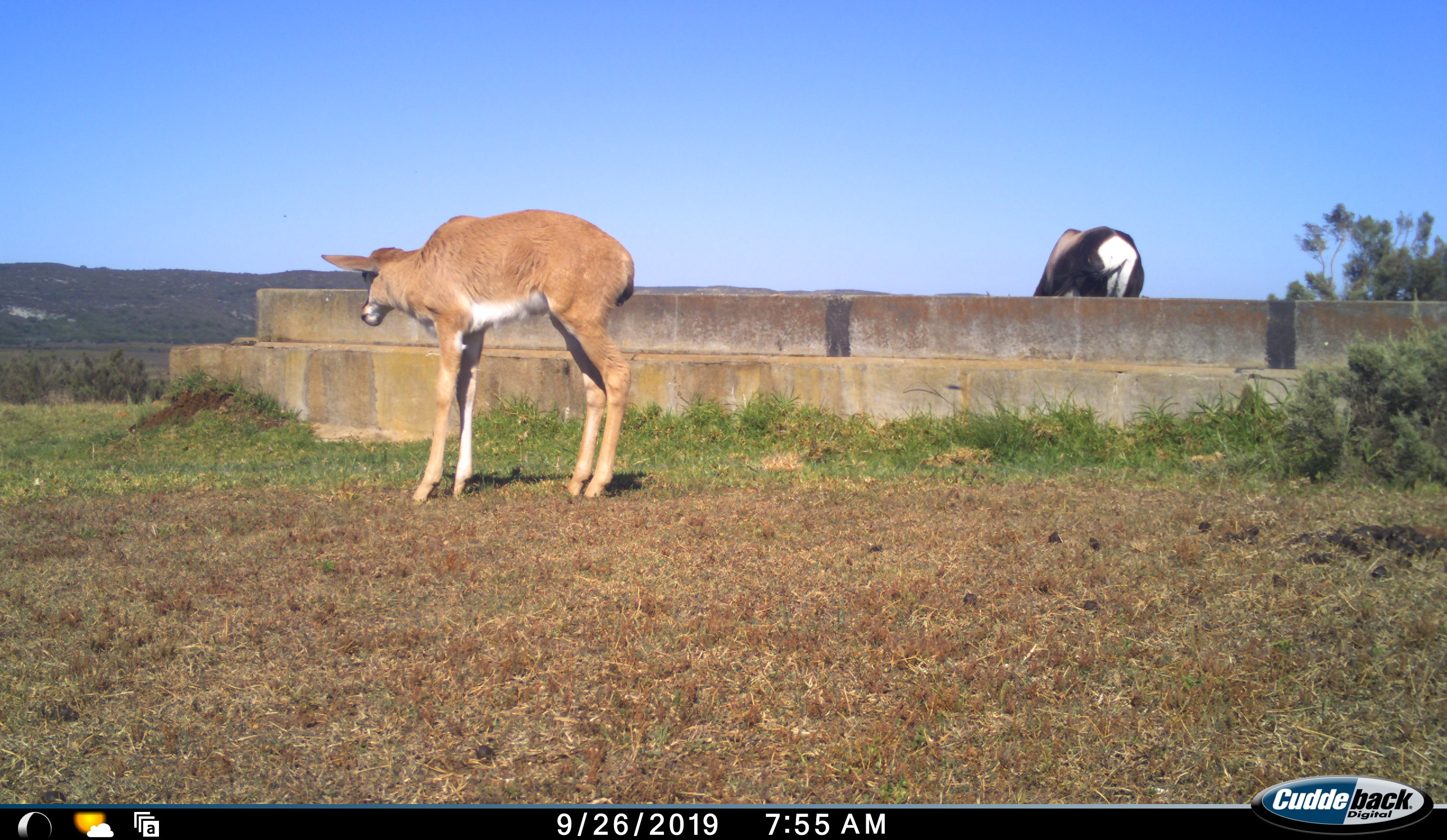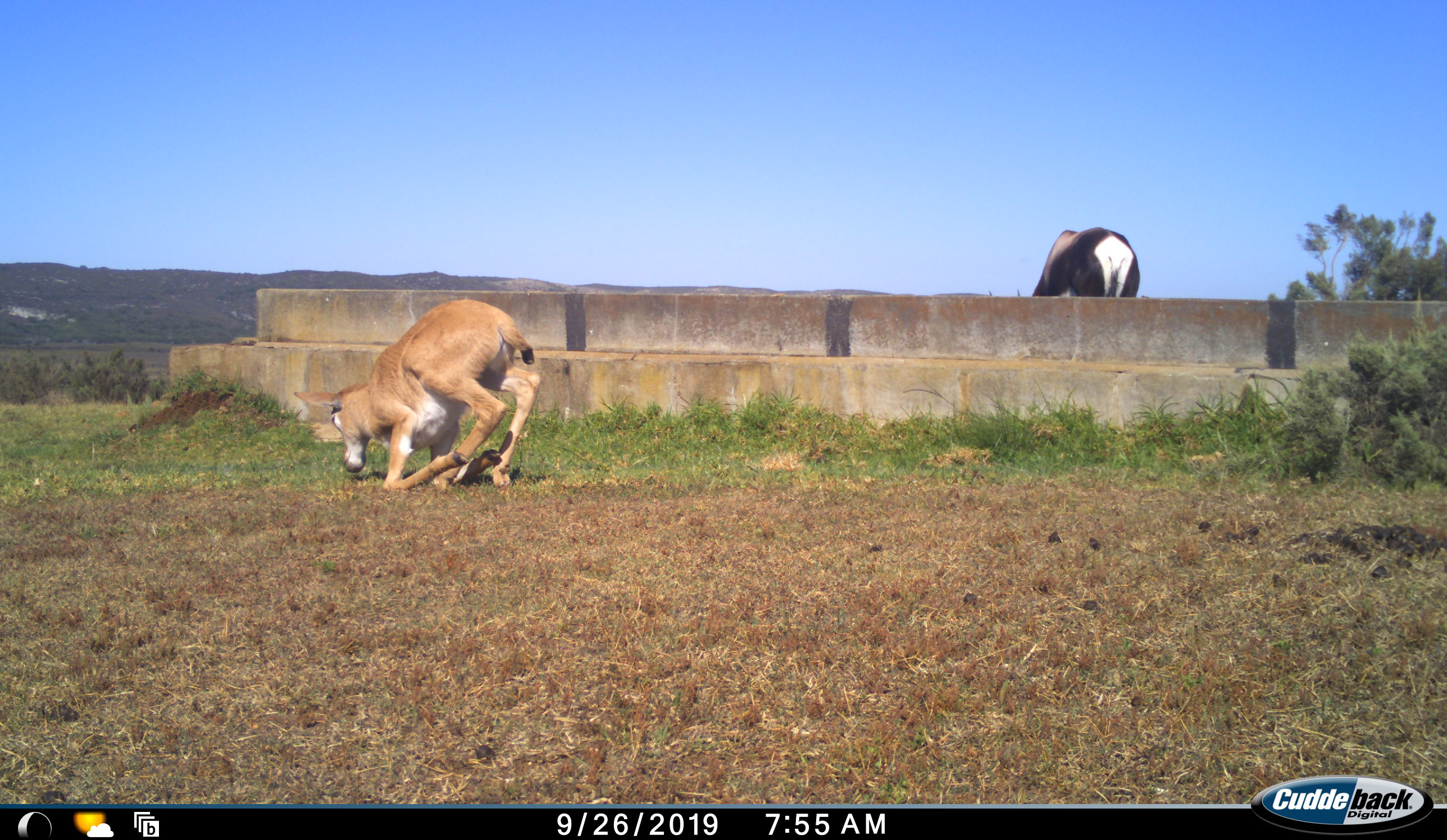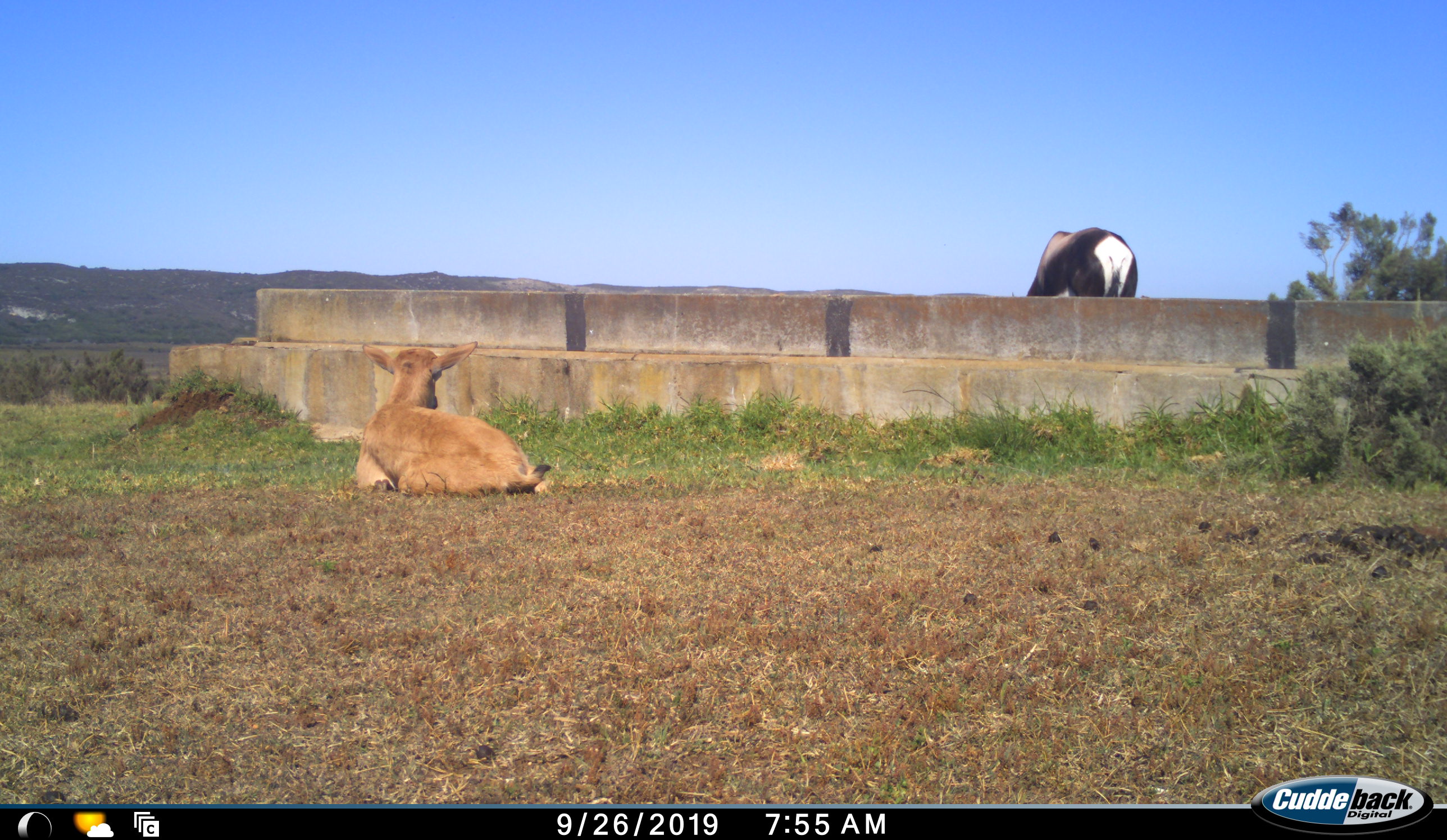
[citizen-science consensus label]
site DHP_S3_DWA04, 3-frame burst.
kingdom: Animalia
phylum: Chordata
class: Mammalia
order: Artiodactyla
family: Bovidae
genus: Damaliscus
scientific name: Damaliscus pygargus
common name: bontebok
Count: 2.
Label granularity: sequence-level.